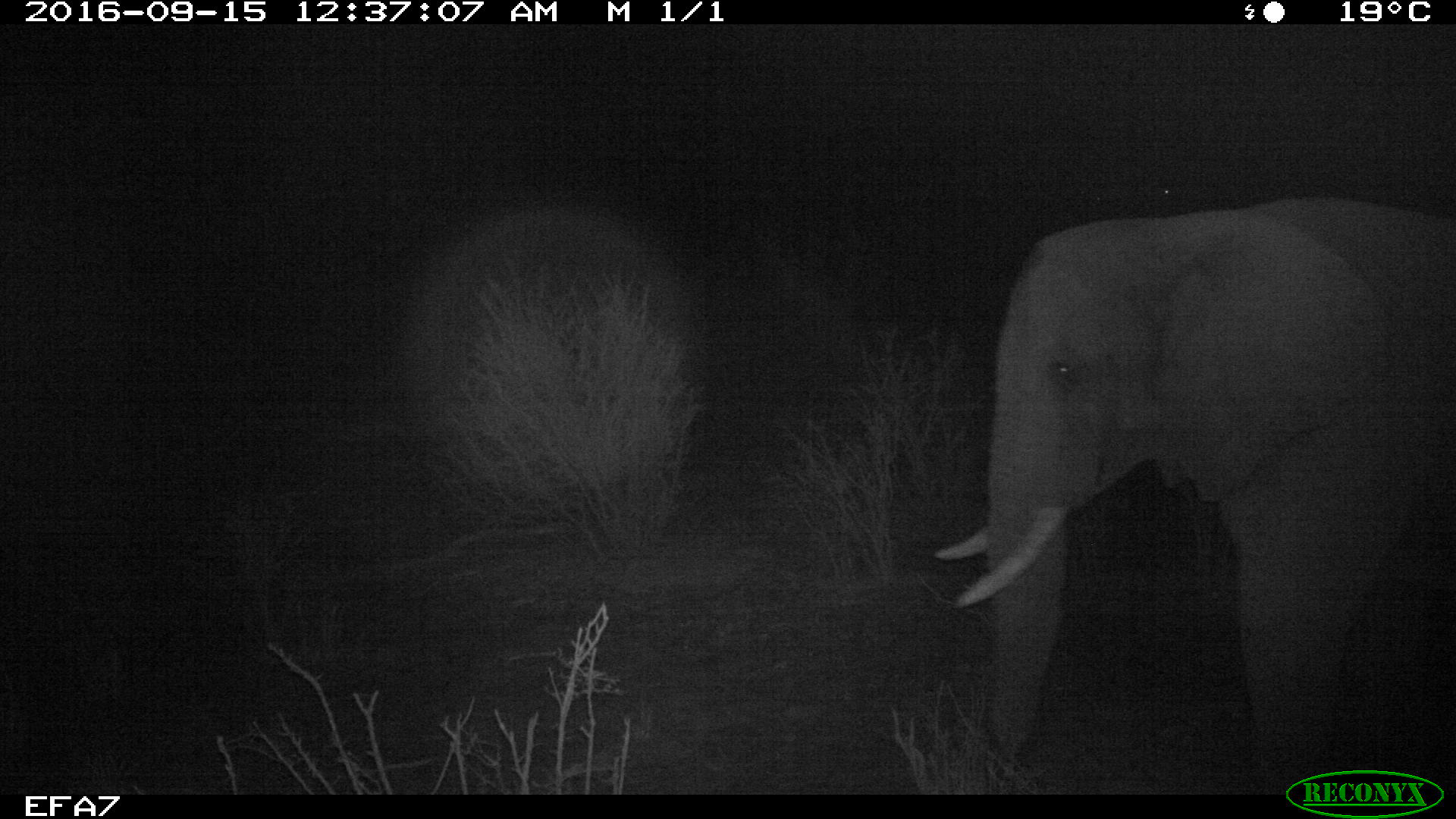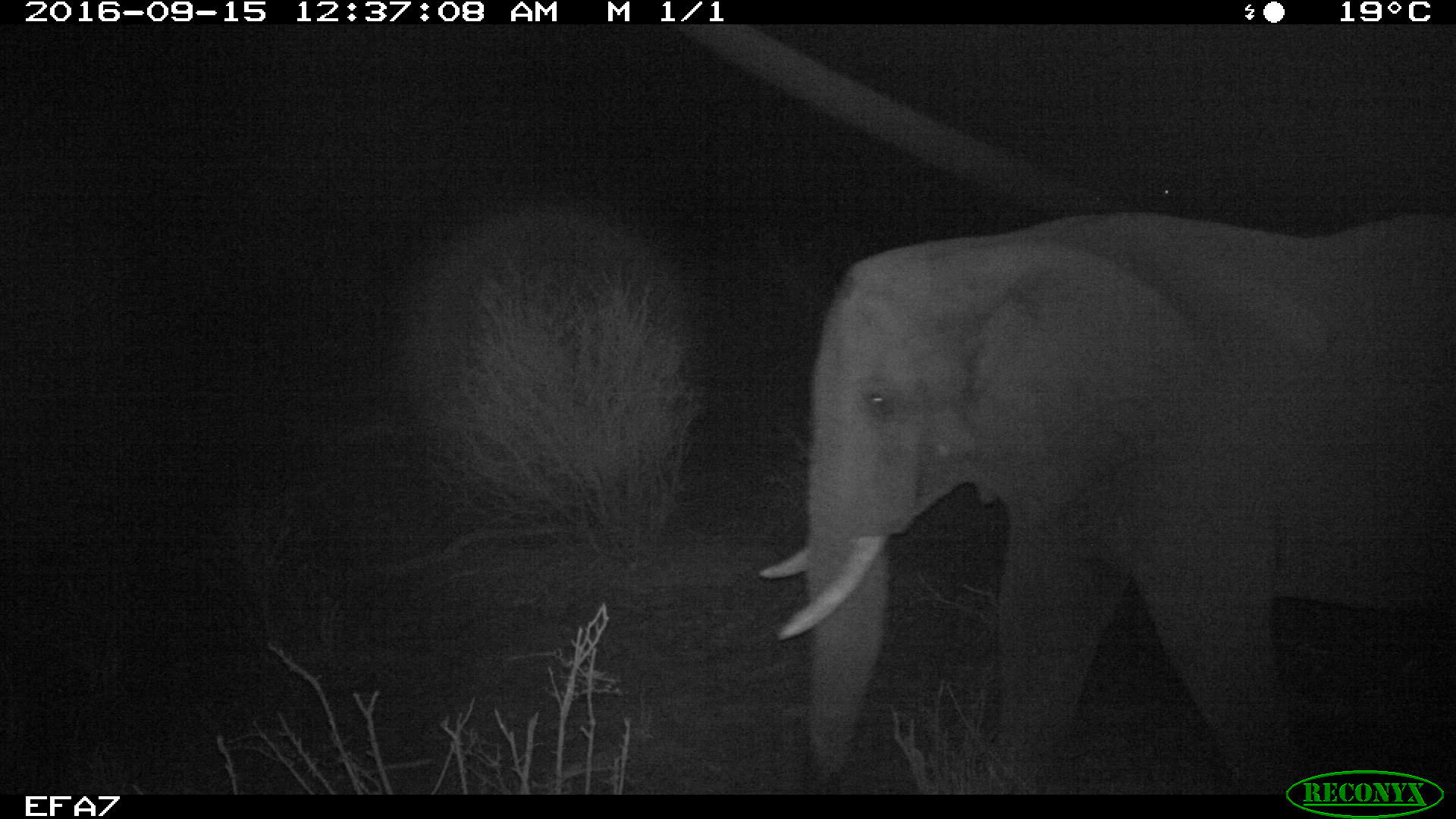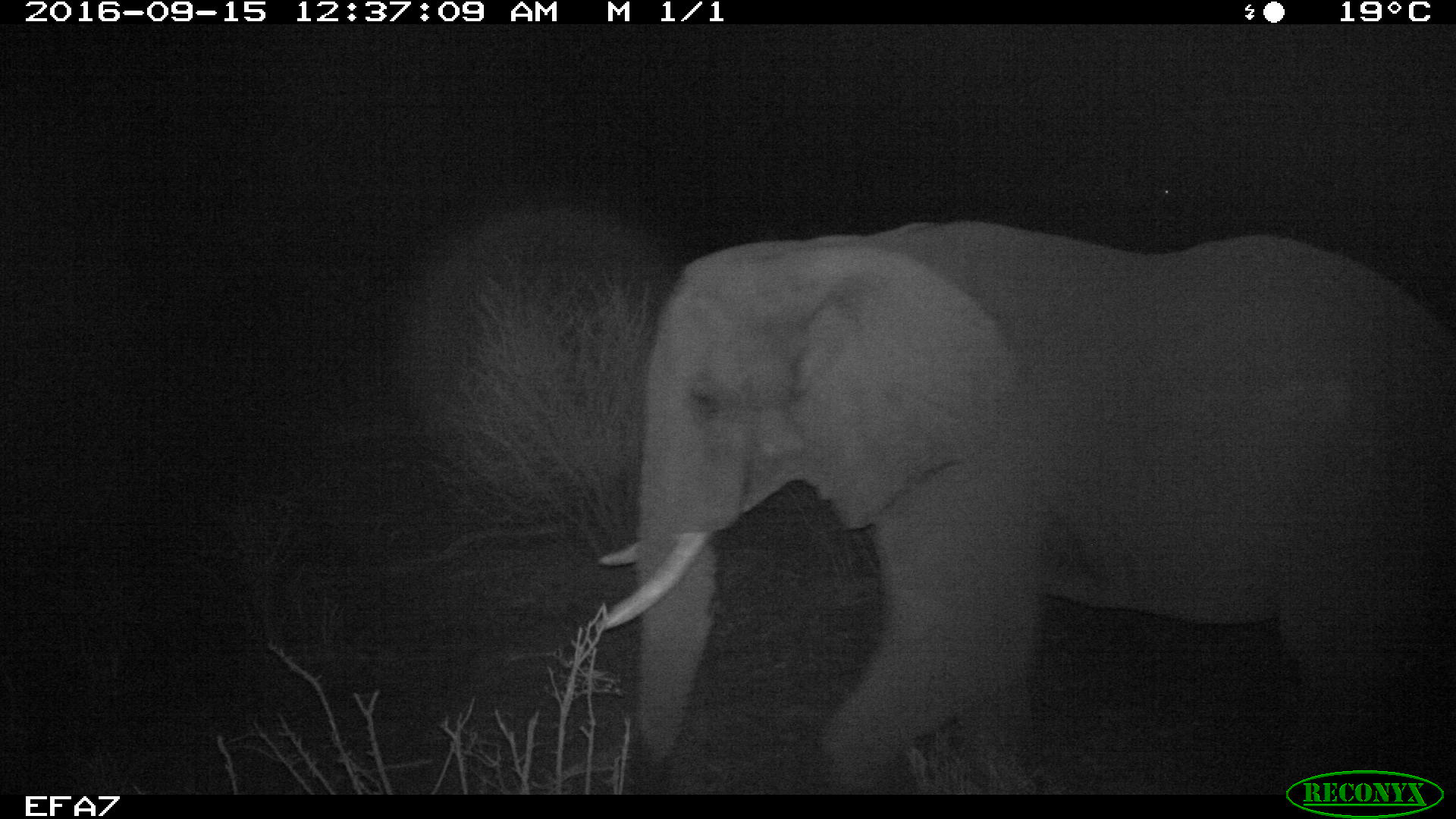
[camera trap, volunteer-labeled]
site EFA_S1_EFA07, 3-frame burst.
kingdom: Animalia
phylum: Chordata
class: Mammalia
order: Proboscidea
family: Elephantidae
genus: Loxodonta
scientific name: Loxodonta africana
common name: african bush elephant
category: elephant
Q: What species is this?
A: Elephant (african bush elephant) (Loxodonta africana).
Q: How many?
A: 1.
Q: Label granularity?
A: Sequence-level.